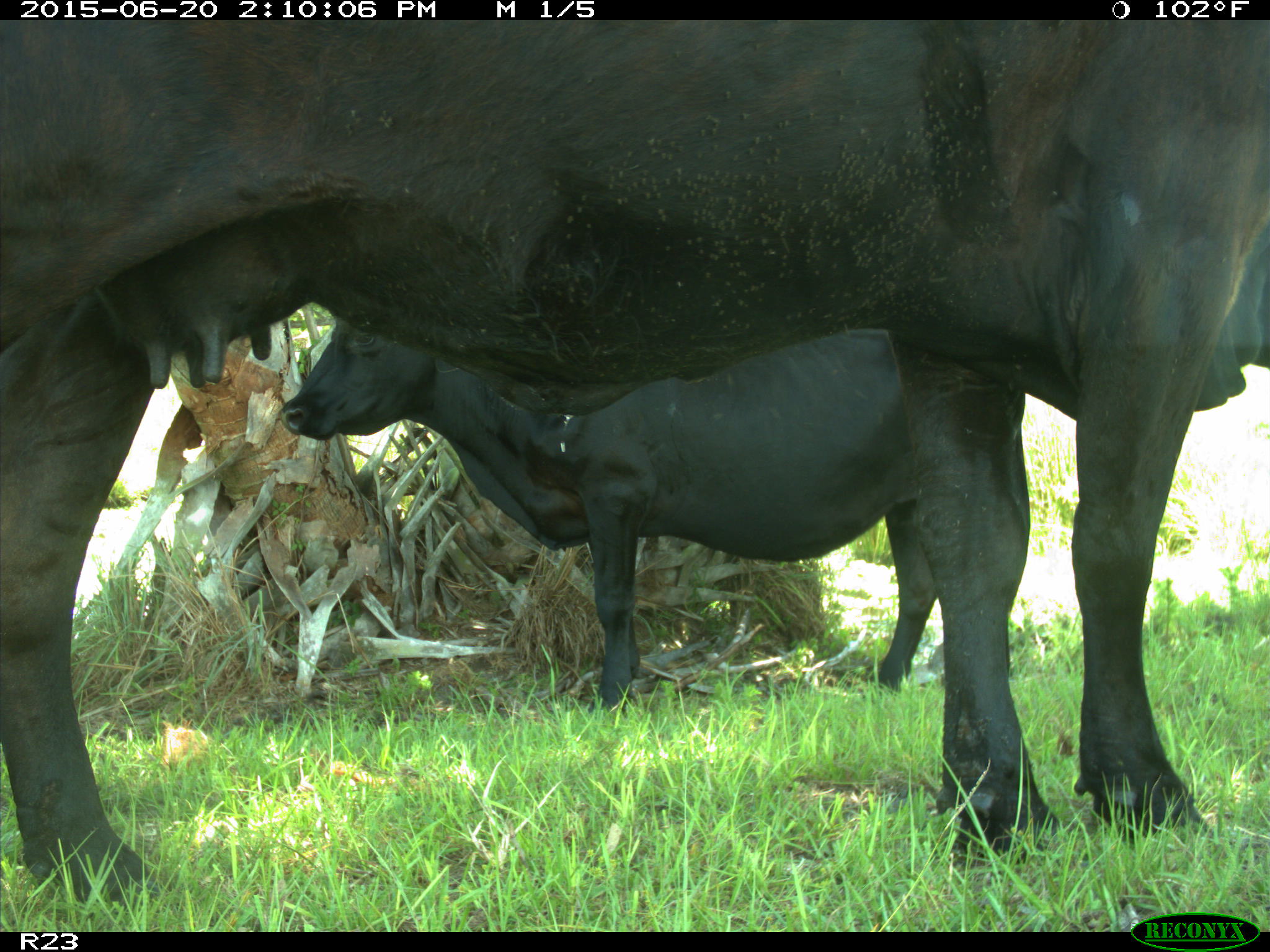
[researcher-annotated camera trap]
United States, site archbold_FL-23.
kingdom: Animalia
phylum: Chordata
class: Mammalia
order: Artiodactyla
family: Bovidae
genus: Bos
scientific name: Bos taurus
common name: domestic cow